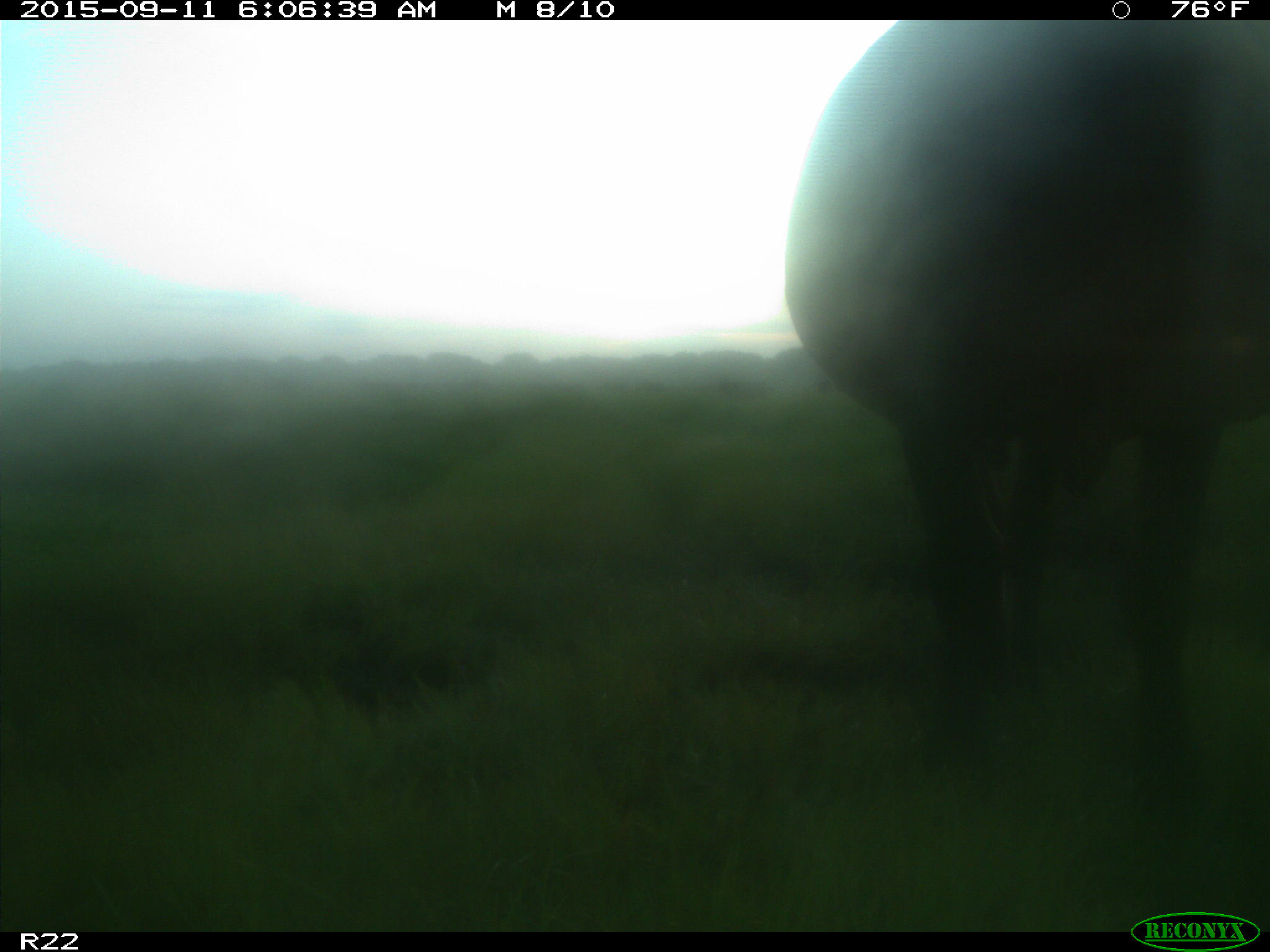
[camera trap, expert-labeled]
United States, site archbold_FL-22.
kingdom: Animalia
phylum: Chordata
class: Mammalia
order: Artiodactyla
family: Bovidae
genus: Bos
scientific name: Bos taurus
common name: domestic cow